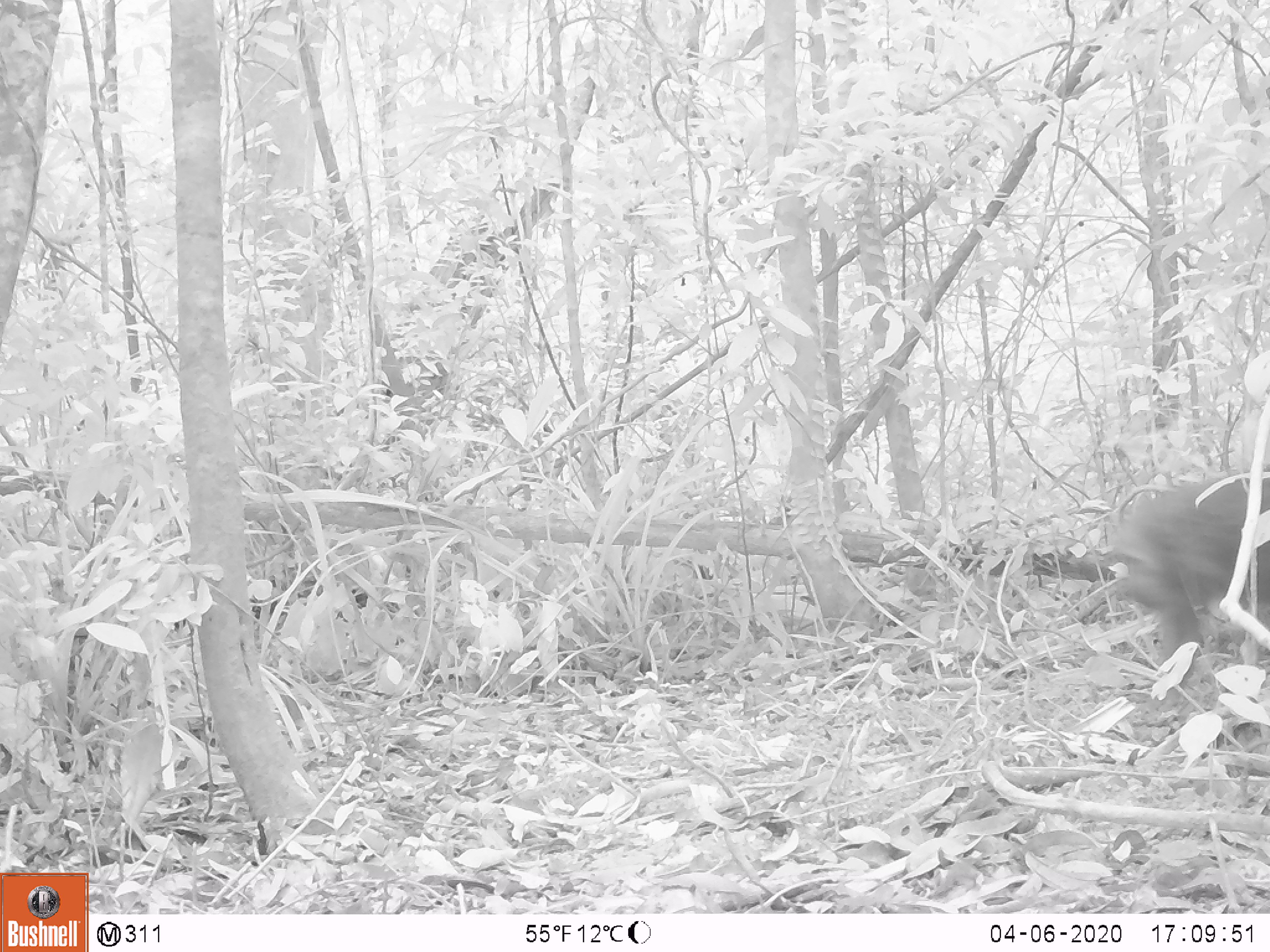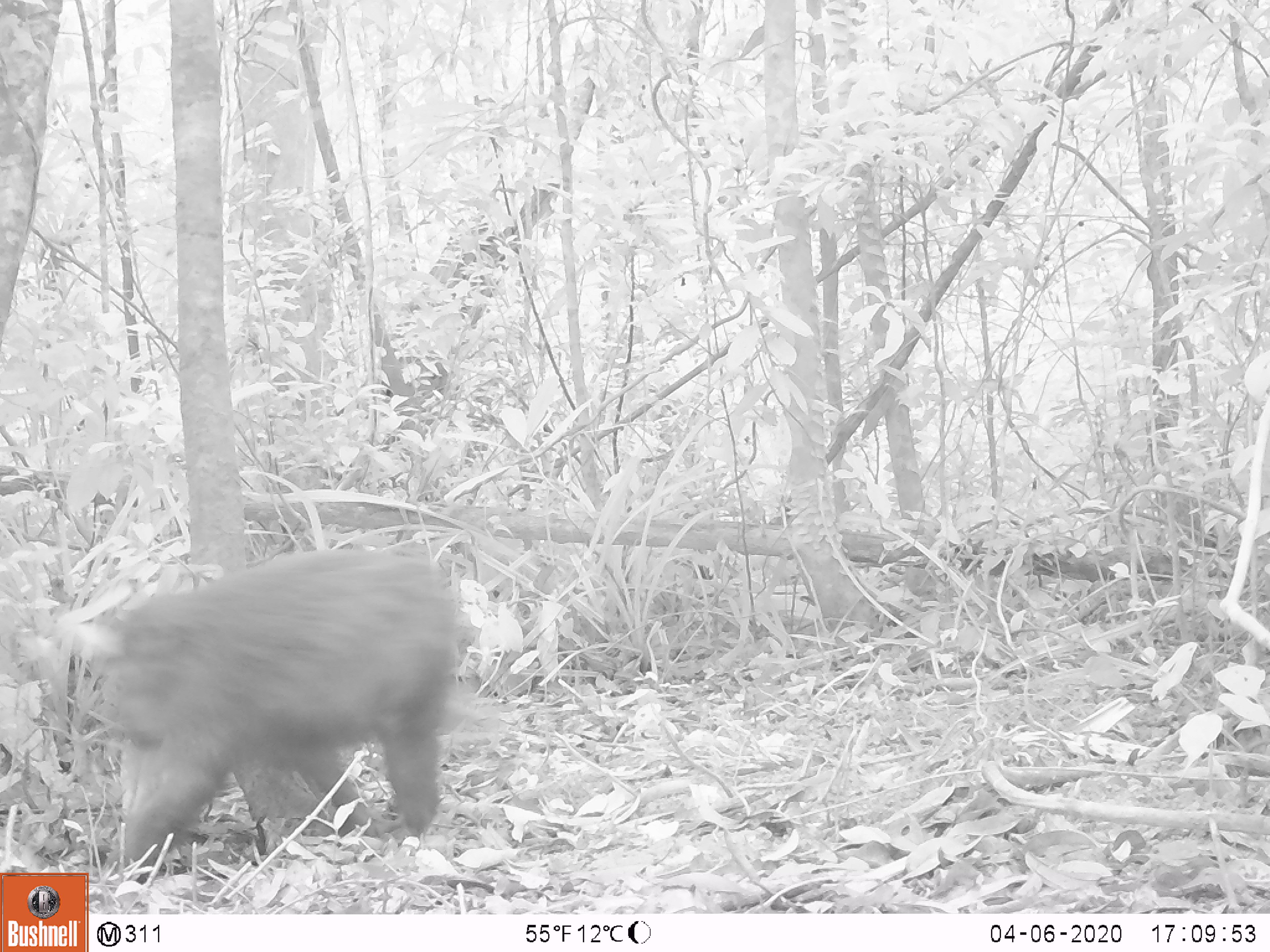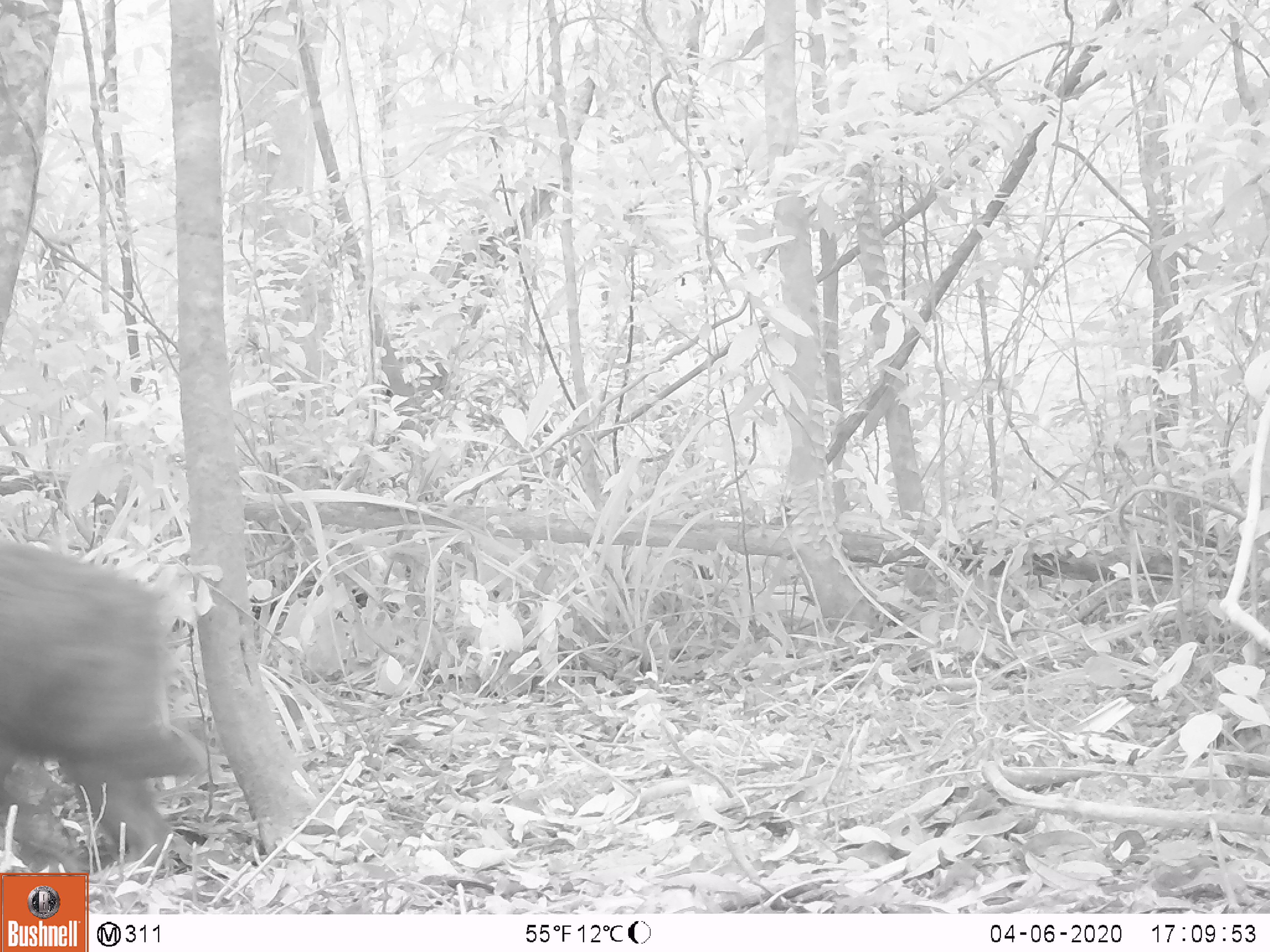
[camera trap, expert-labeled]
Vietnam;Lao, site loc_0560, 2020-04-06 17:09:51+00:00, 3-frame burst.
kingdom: Animalia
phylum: Chordata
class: Mammalia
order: Primates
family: Cercopithecidae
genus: Macaca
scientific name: Macaca arctoides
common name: stump-tailed macaque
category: stump tailed macaque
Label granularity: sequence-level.